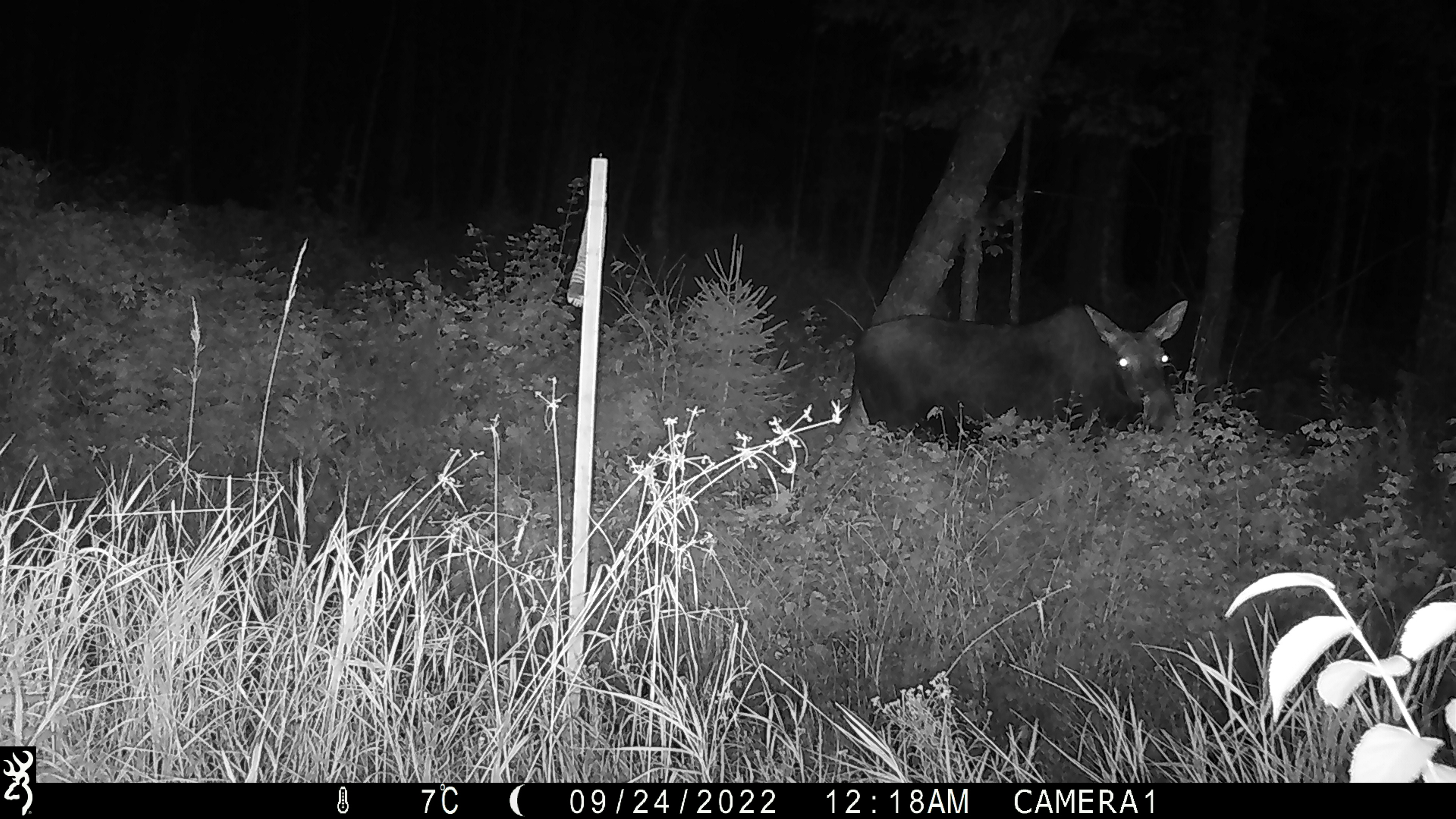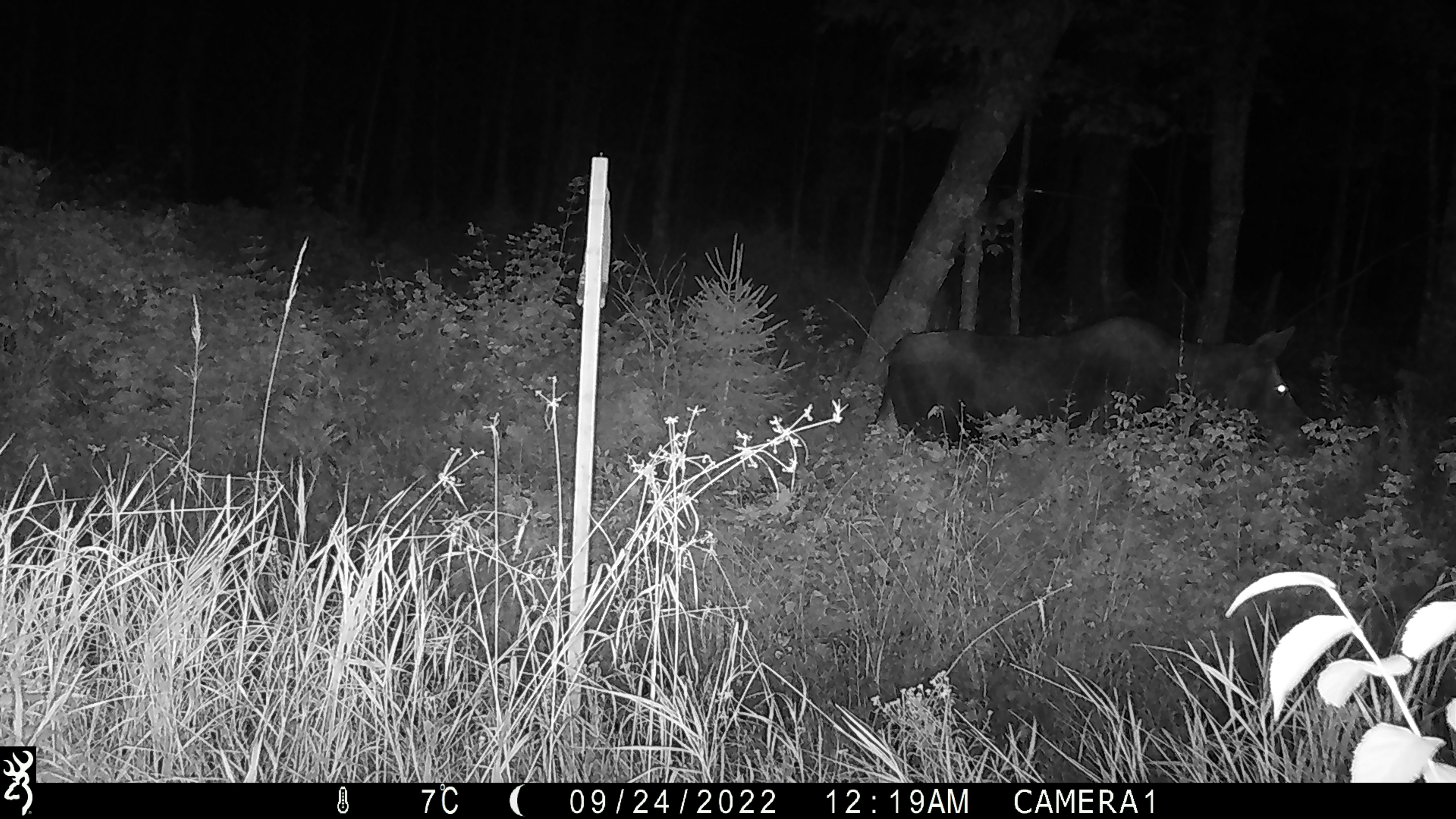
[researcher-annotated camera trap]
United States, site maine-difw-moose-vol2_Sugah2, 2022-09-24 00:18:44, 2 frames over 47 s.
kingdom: Animalia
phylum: Chordata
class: Mammalia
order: Artiodactyla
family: Cervidae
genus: Alces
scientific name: Alces alces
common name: moose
Moose (Alces alces).